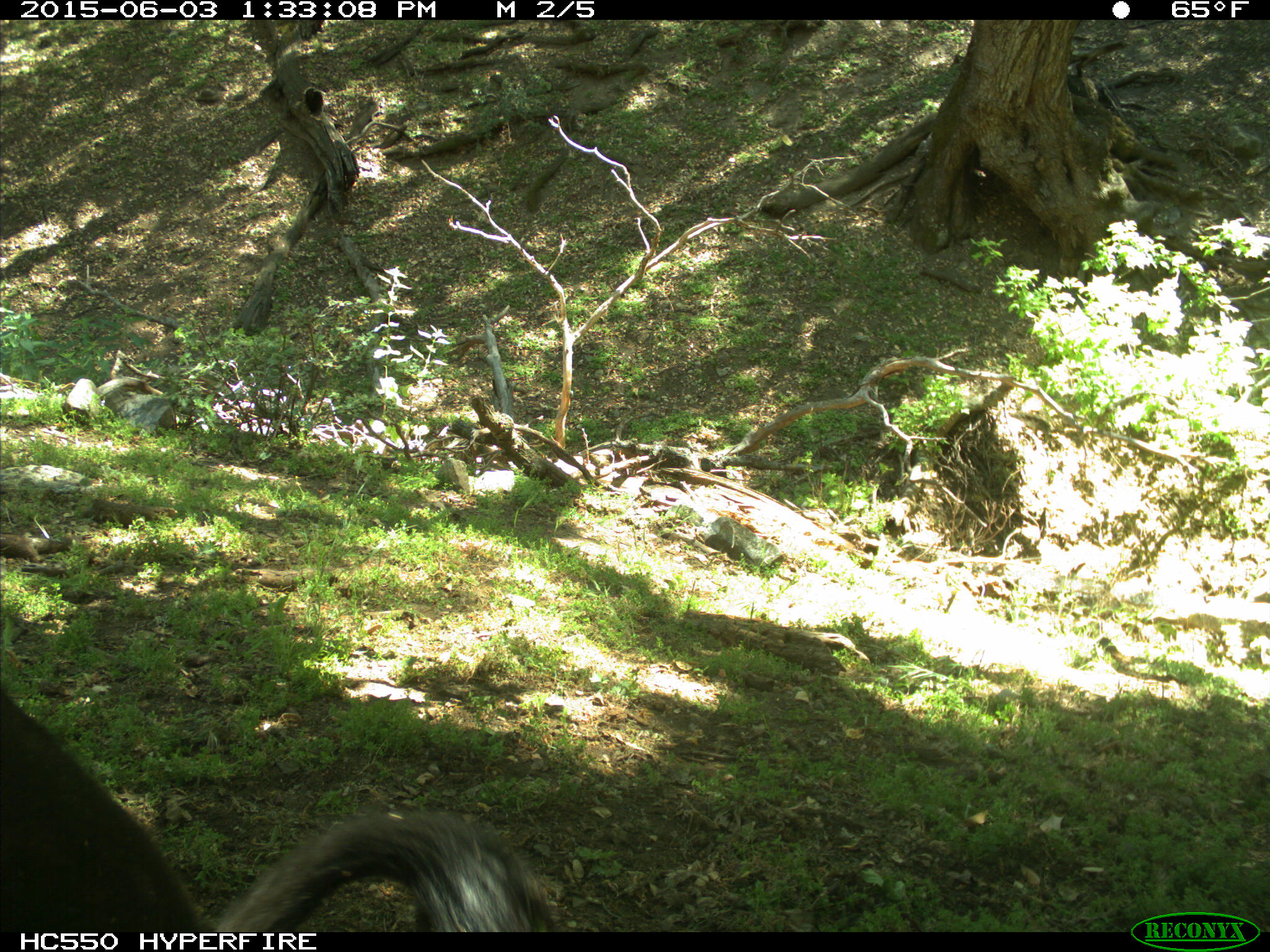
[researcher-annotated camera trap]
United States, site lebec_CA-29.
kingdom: Animalia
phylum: Chordata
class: Mammalia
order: Artiodactyla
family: Bovidae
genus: Bos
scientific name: Bos taurus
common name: domestic cow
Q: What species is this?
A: Bos taurus (domestic cow).